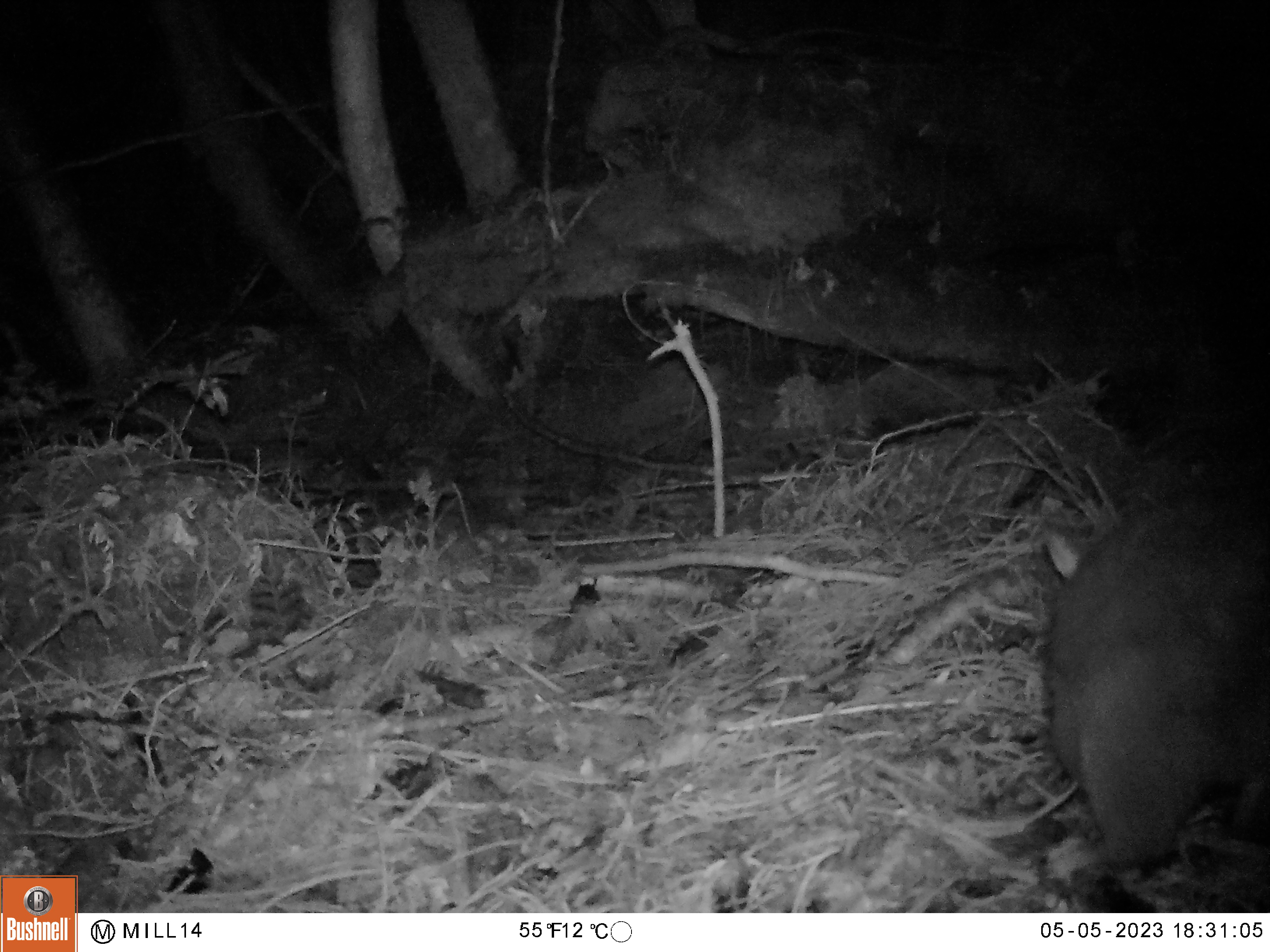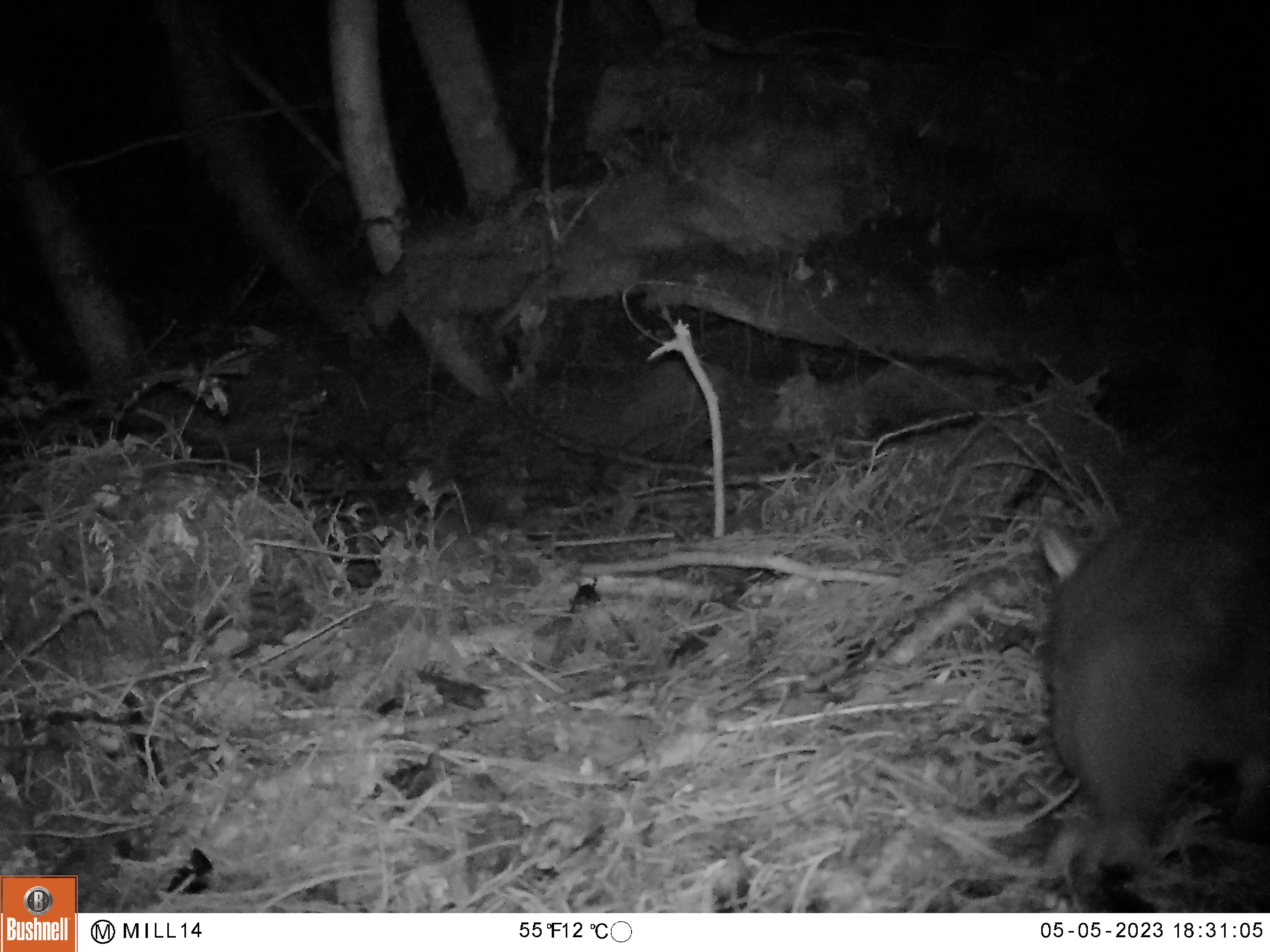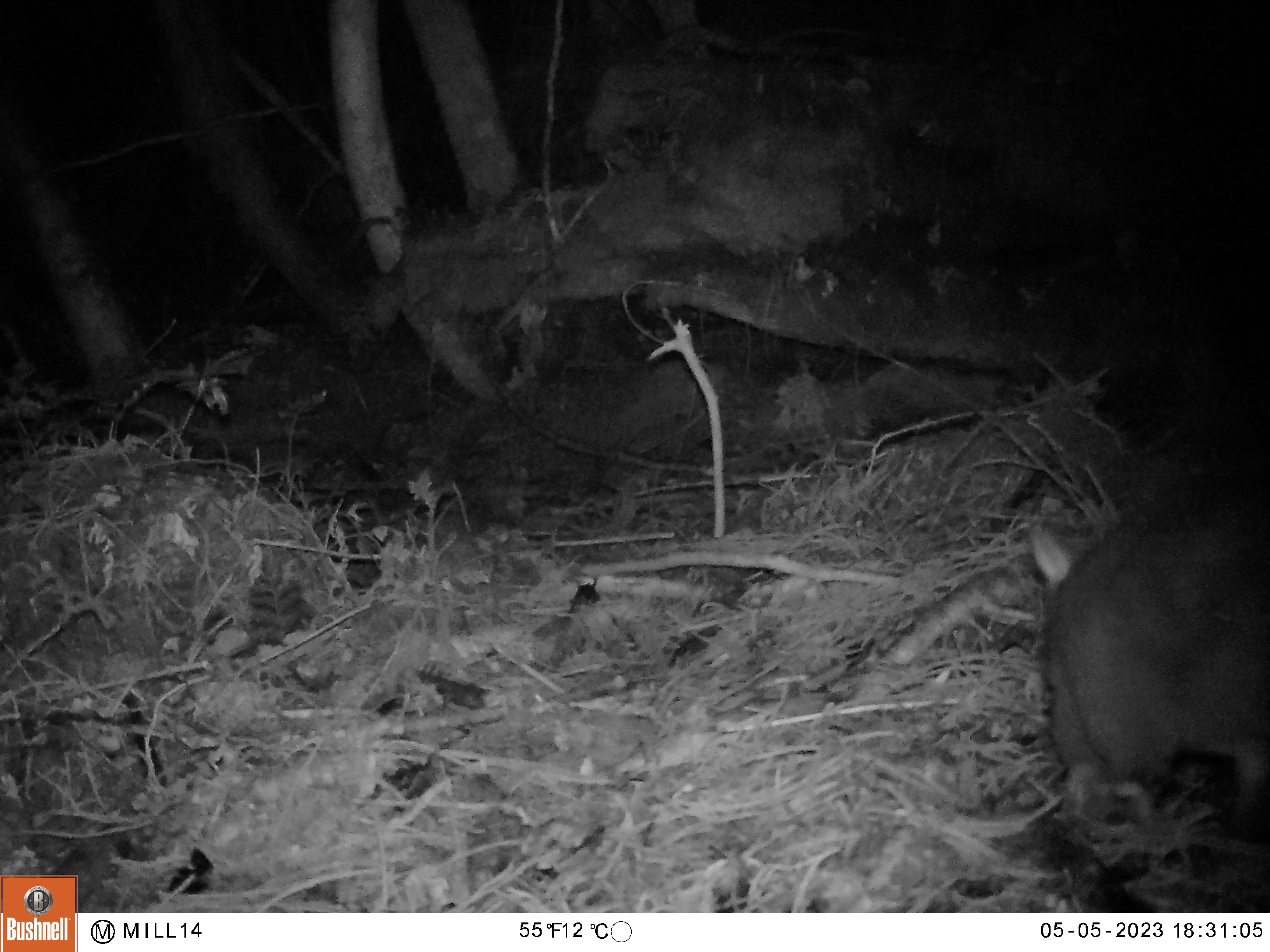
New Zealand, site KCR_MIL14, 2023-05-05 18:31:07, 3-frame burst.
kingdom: Animalia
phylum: Chordata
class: Mammalia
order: Diprotodontia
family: Phalangeridae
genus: Trichosurus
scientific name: Trichosurus vulpecula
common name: common brushtail possum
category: possum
Possum (common brushtail possum) (Trichosurus vulpecula).